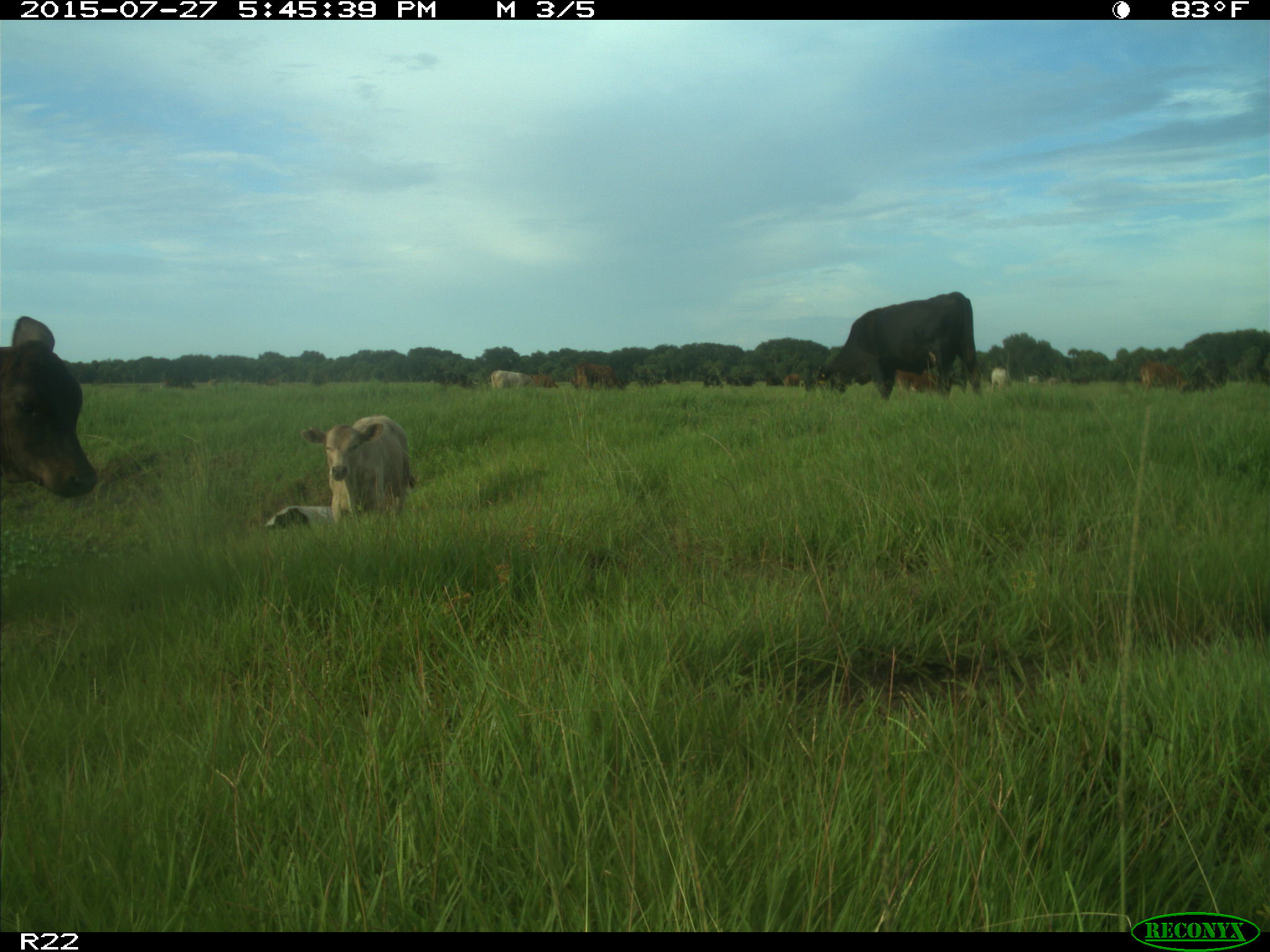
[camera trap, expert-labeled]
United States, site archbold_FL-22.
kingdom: Animalia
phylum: Chordata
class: Mammalia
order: Artiodactyla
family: Bovidae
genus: Bos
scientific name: Bos taurus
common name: domestic cow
Bos taurus (domestic cow).